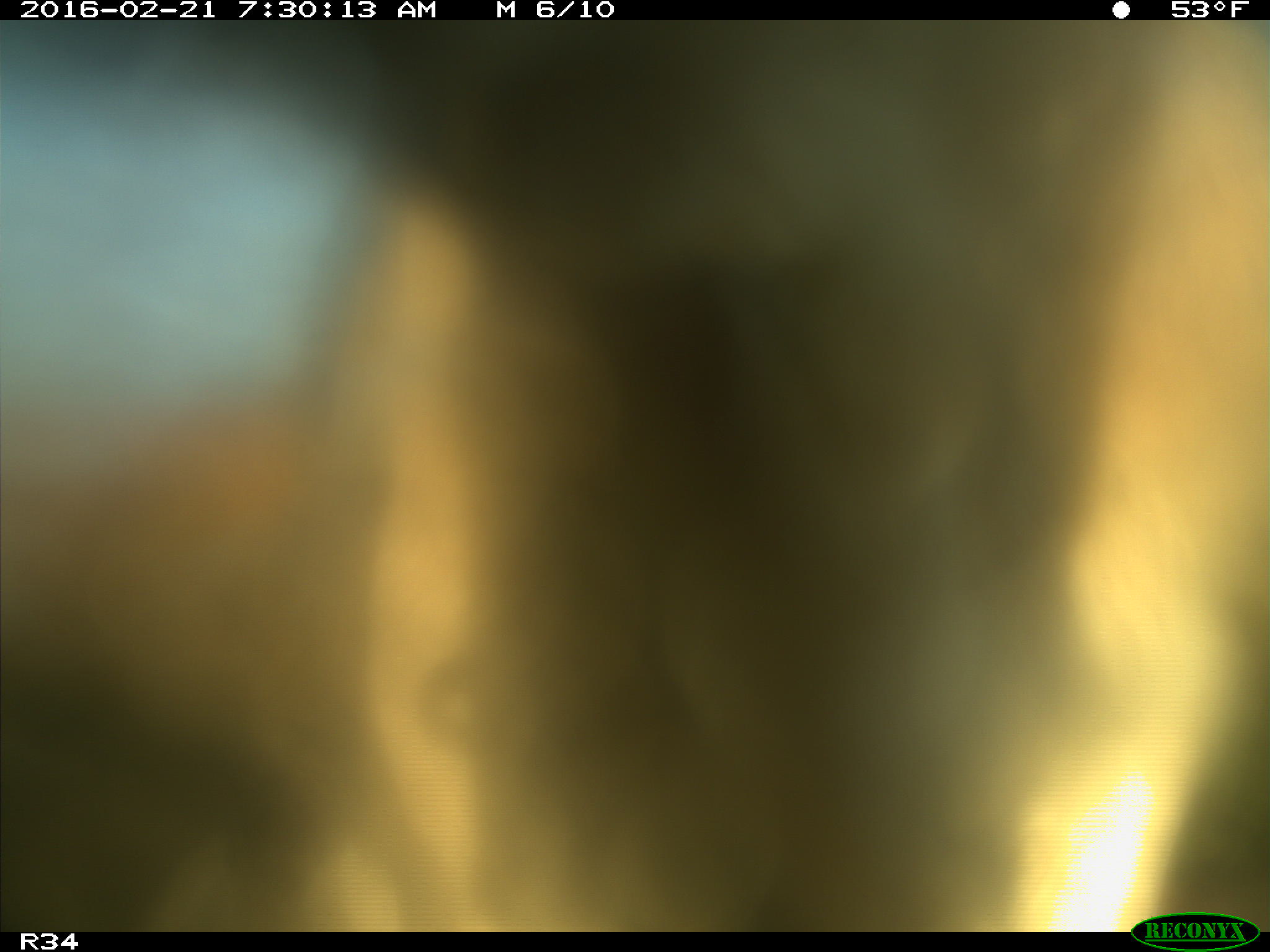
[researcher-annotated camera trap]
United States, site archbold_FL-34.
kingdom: Animalia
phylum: Chordata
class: Mammalia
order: Artiodactyla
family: Bovidae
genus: Bos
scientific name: Bos taurus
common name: domestic cow